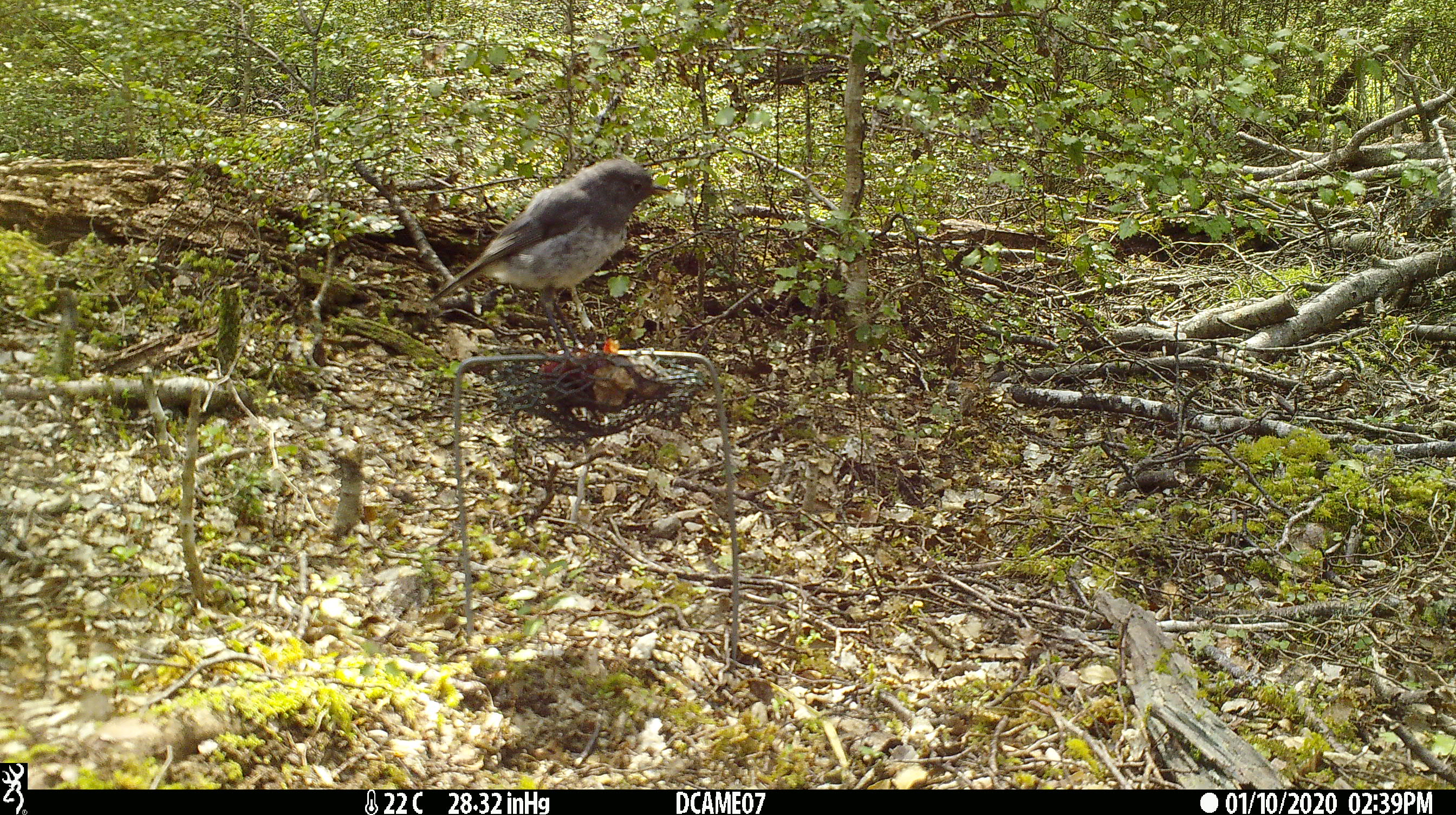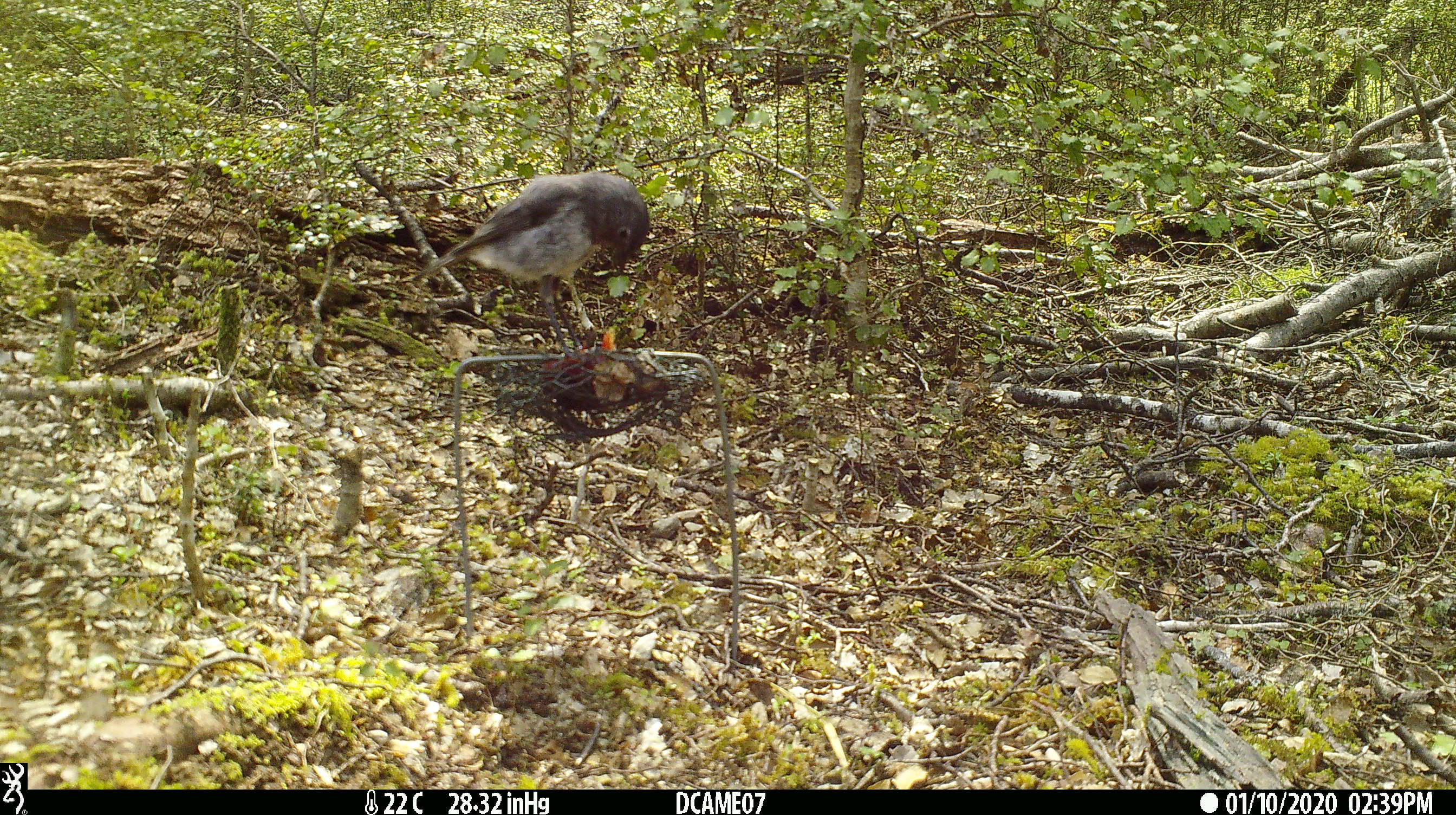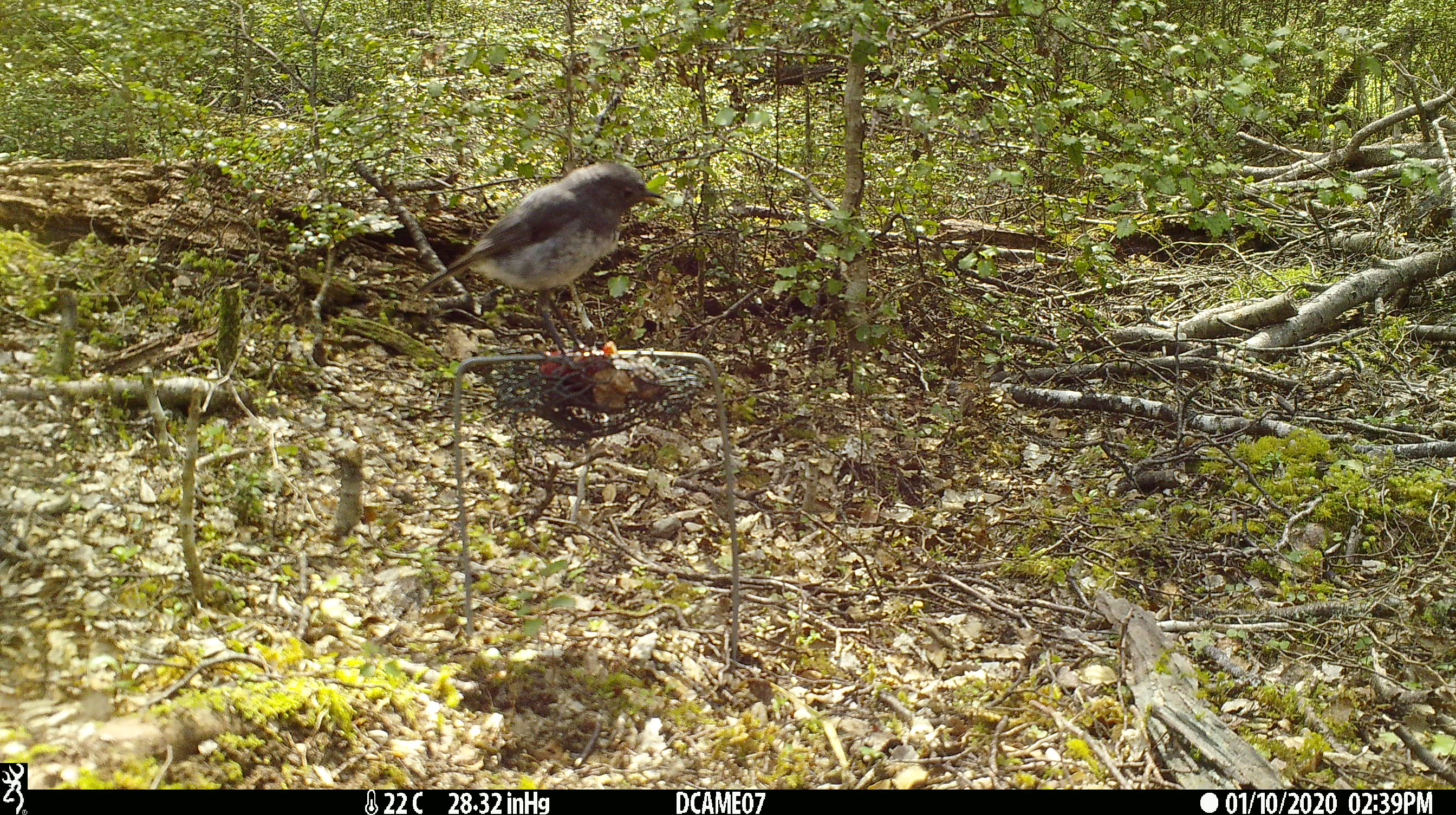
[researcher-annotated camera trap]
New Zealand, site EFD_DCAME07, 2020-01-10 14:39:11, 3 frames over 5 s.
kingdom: Animalia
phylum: Chordata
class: Aves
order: Passeriformes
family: Petroicidae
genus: Petroica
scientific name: Petroica australis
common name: new zealand robin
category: robin